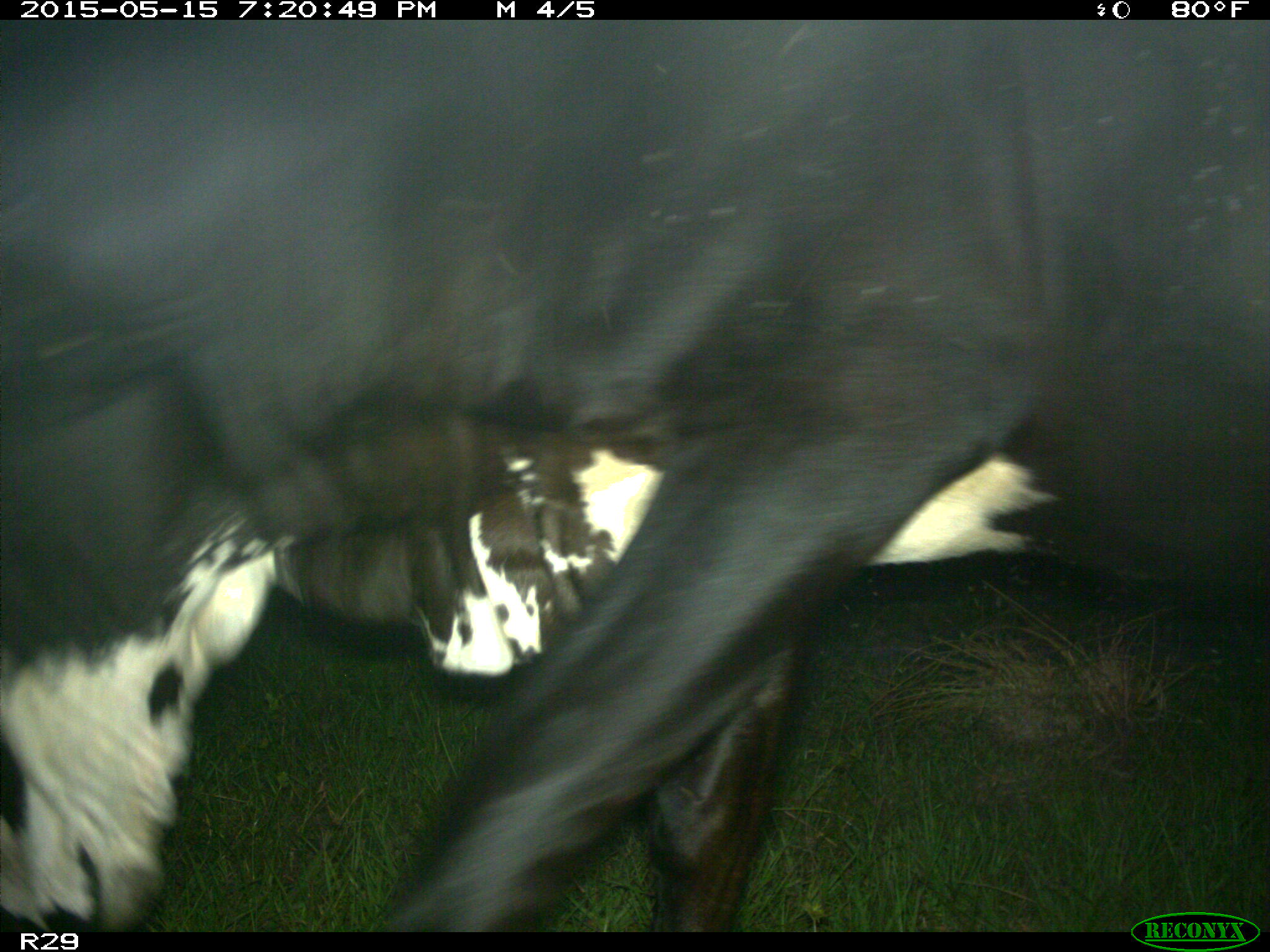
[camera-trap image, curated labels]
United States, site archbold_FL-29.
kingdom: Animalia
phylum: Chordata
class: Mammalia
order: Artiodactyla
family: Bovidae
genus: Bos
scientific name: Bos taurus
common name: domestic cow